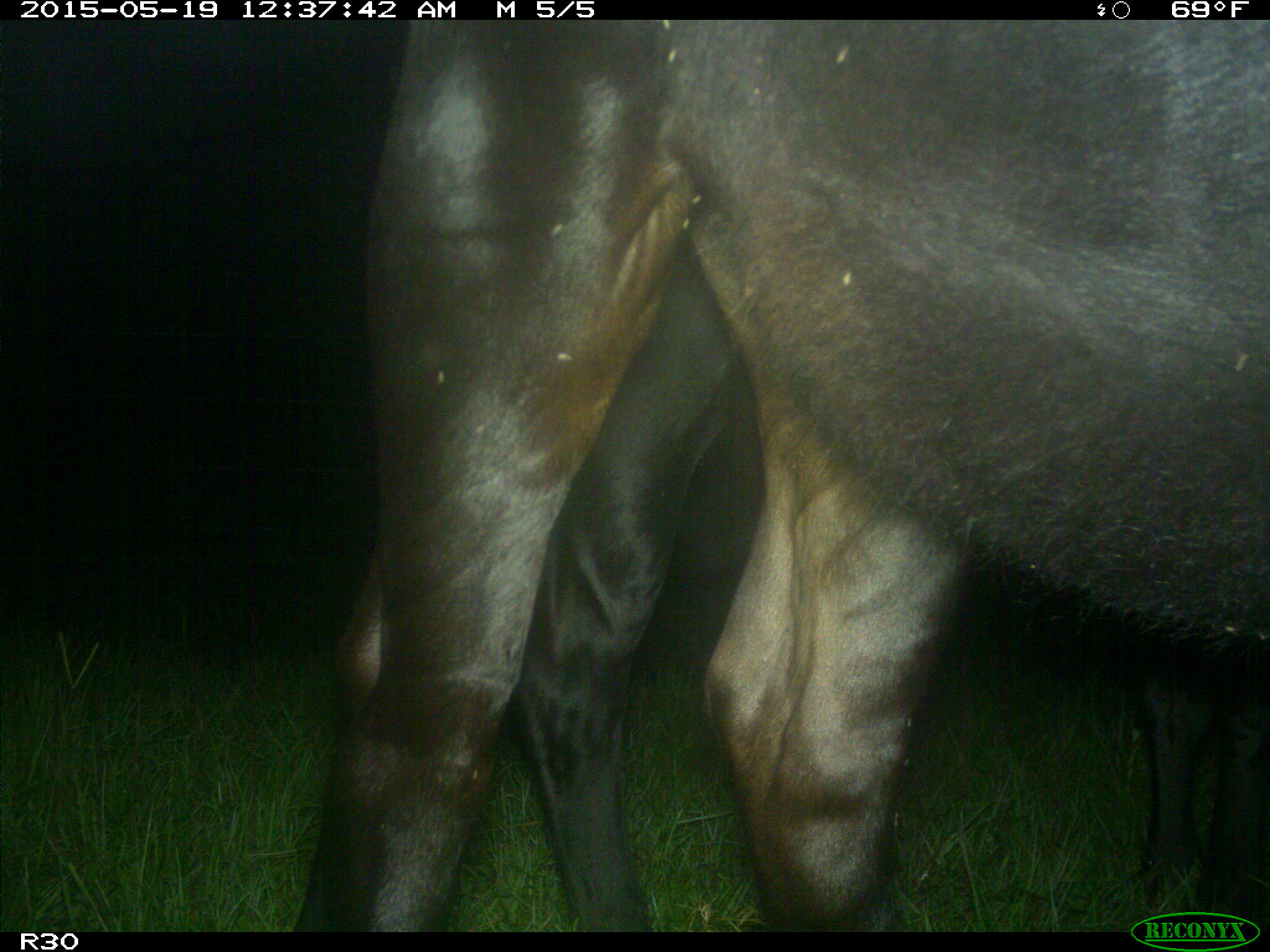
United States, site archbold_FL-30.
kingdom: Animalia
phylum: Chordata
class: Mammalia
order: Artiodactyla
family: Bovidae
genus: Bos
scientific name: Bos taurus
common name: domestic cow